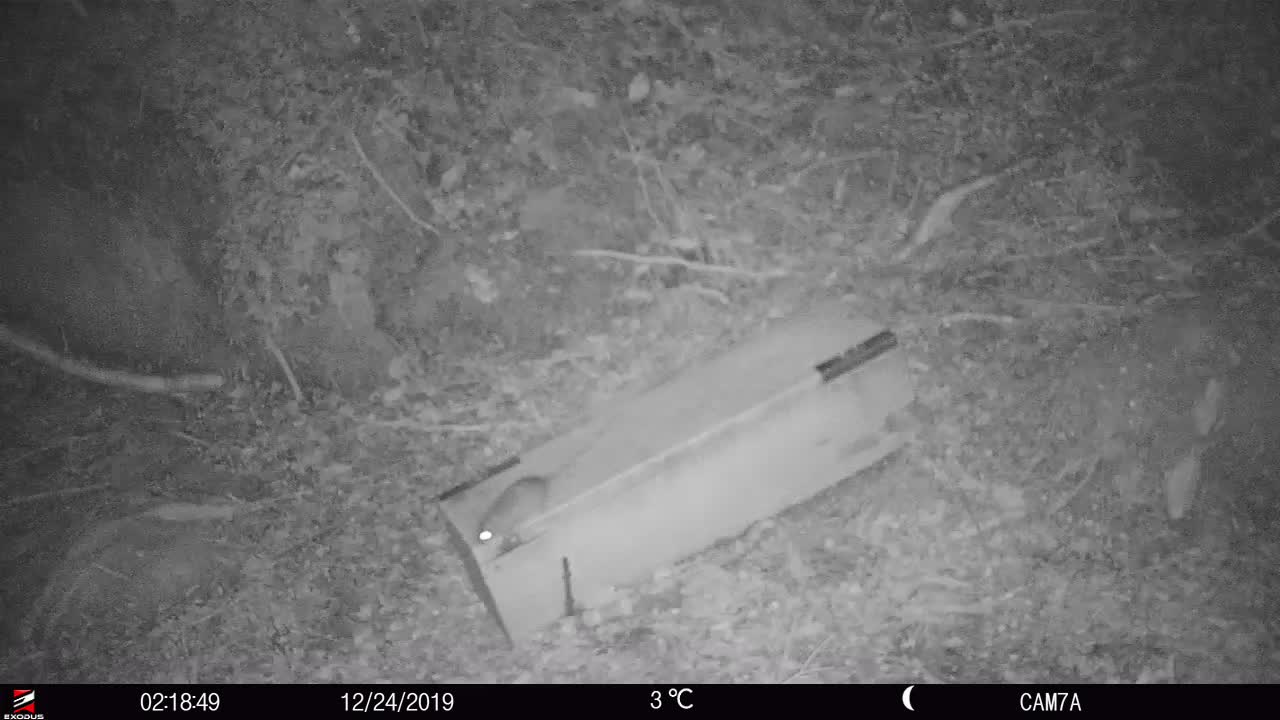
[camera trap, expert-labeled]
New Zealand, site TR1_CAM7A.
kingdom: Animalia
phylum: Chordata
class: Mammalia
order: Rodentia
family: Muridae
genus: Rattus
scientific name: Rattus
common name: rat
Rat (Rattus).